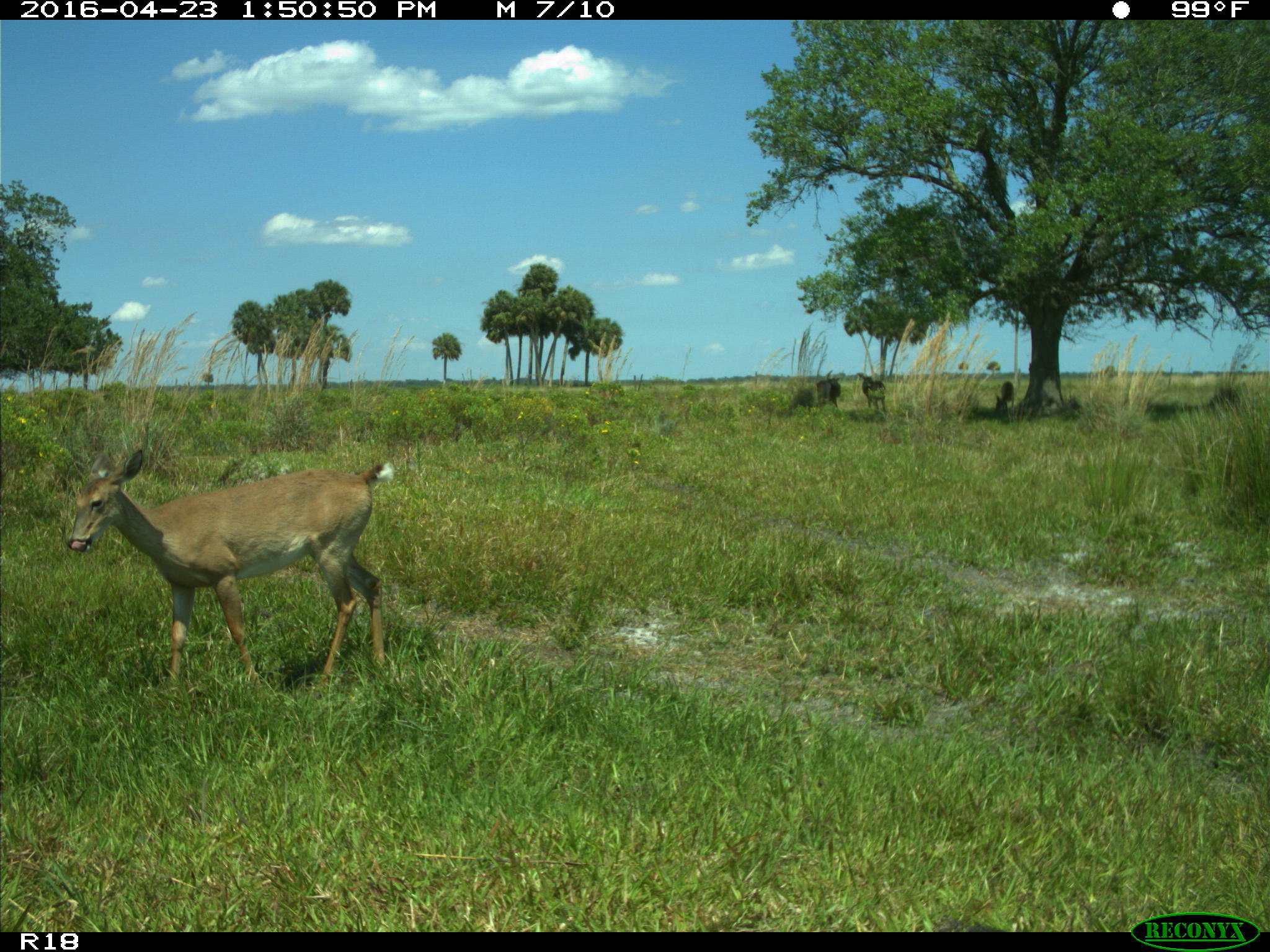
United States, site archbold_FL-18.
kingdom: Animalia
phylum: Chordata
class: Mammalia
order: Artiodactyla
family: Bovidae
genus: Bos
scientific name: Bos taurus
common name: domestic cow